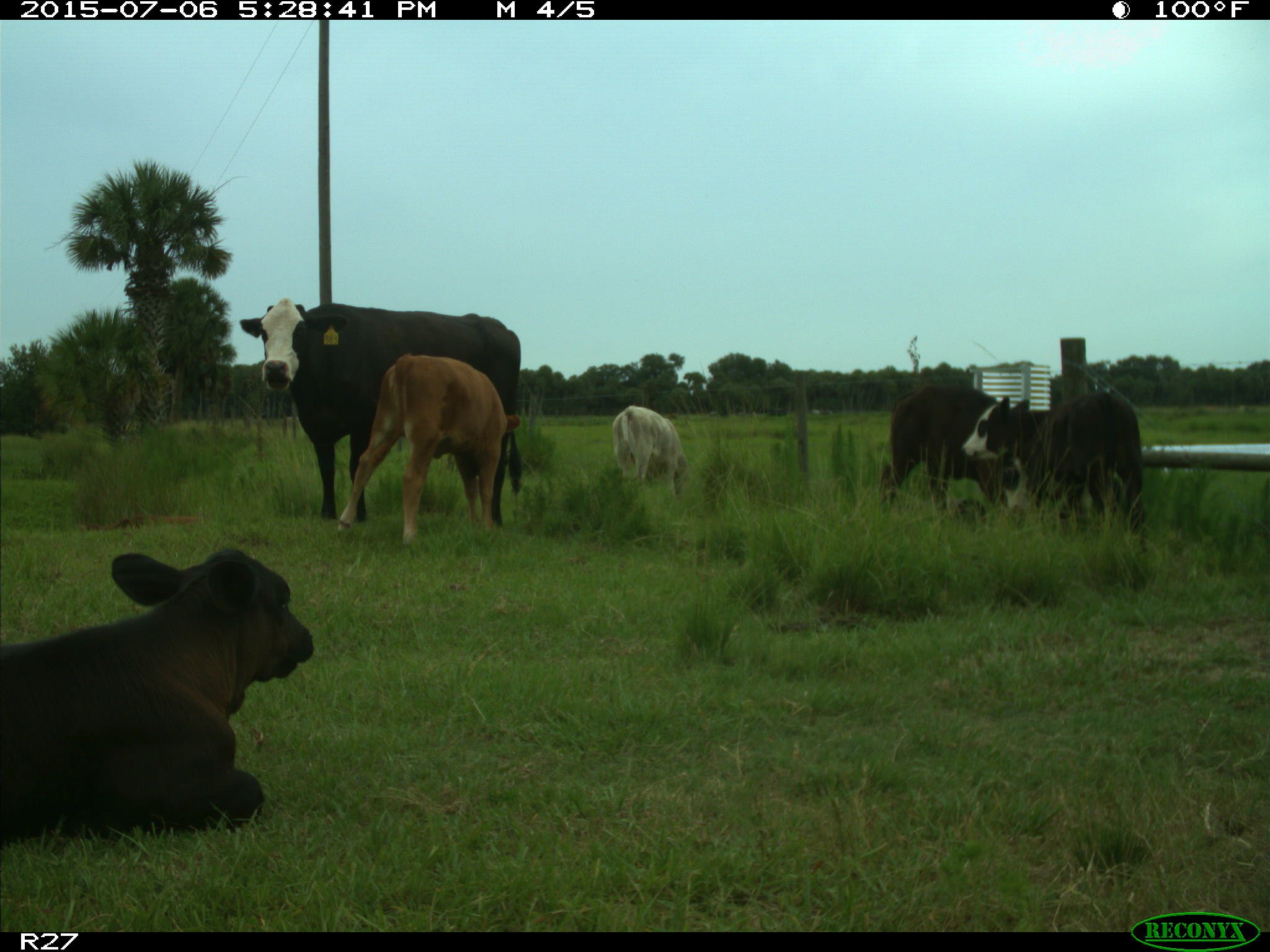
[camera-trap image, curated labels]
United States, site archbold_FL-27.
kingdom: Animalia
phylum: Chordata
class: Mammalia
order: Artiodactyla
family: Bovidae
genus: Bos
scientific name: Bos taurus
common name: domestic cow